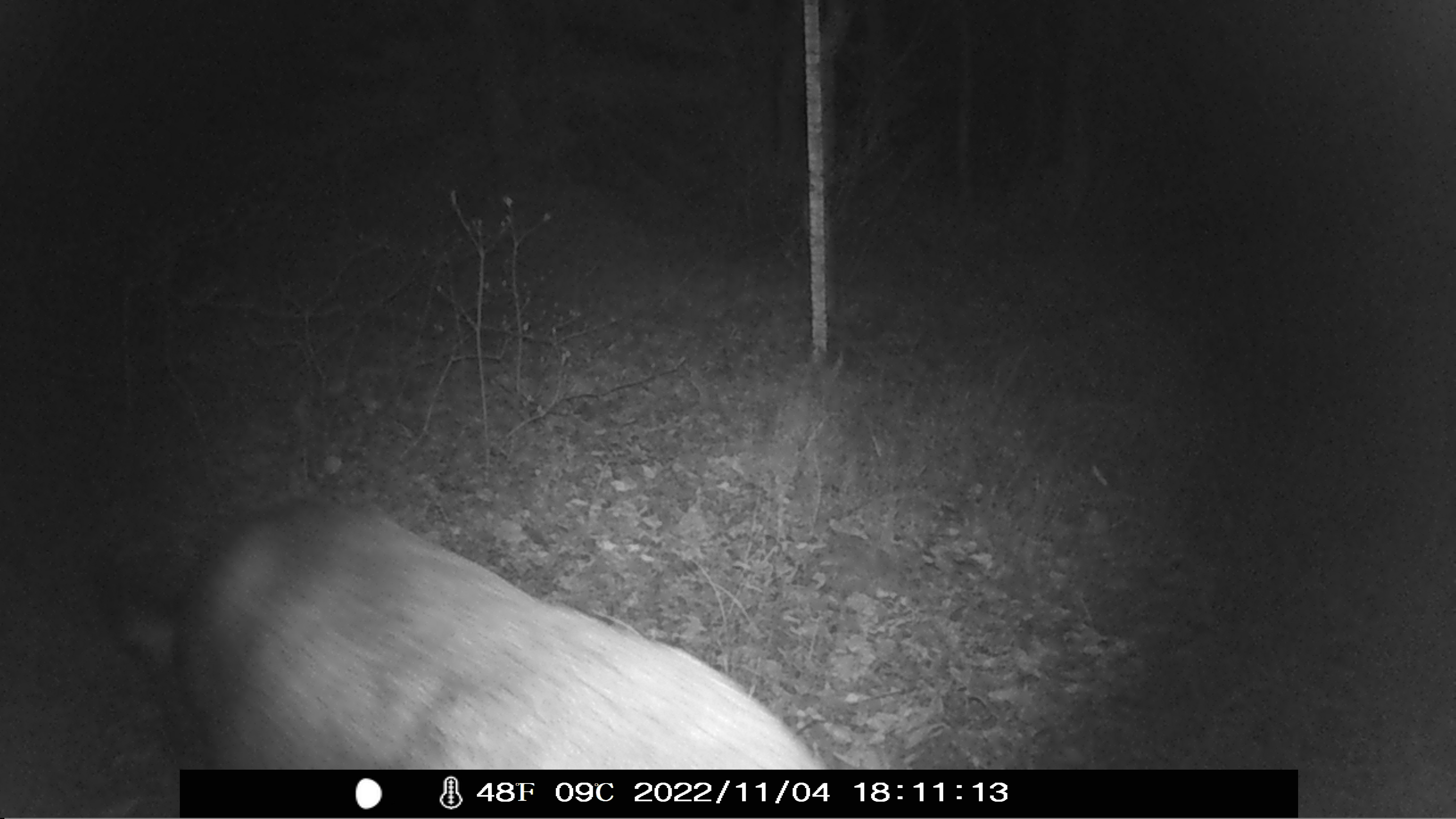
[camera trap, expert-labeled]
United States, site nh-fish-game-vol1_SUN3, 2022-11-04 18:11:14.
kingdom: Animalia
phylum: Chordata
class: Mammalia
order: Artiodactyla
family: Cervidae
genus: Odocoileus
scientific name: Odocoileus virginianus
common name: white-tailed deer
White-tailed deer (Odocoileus virginianus).